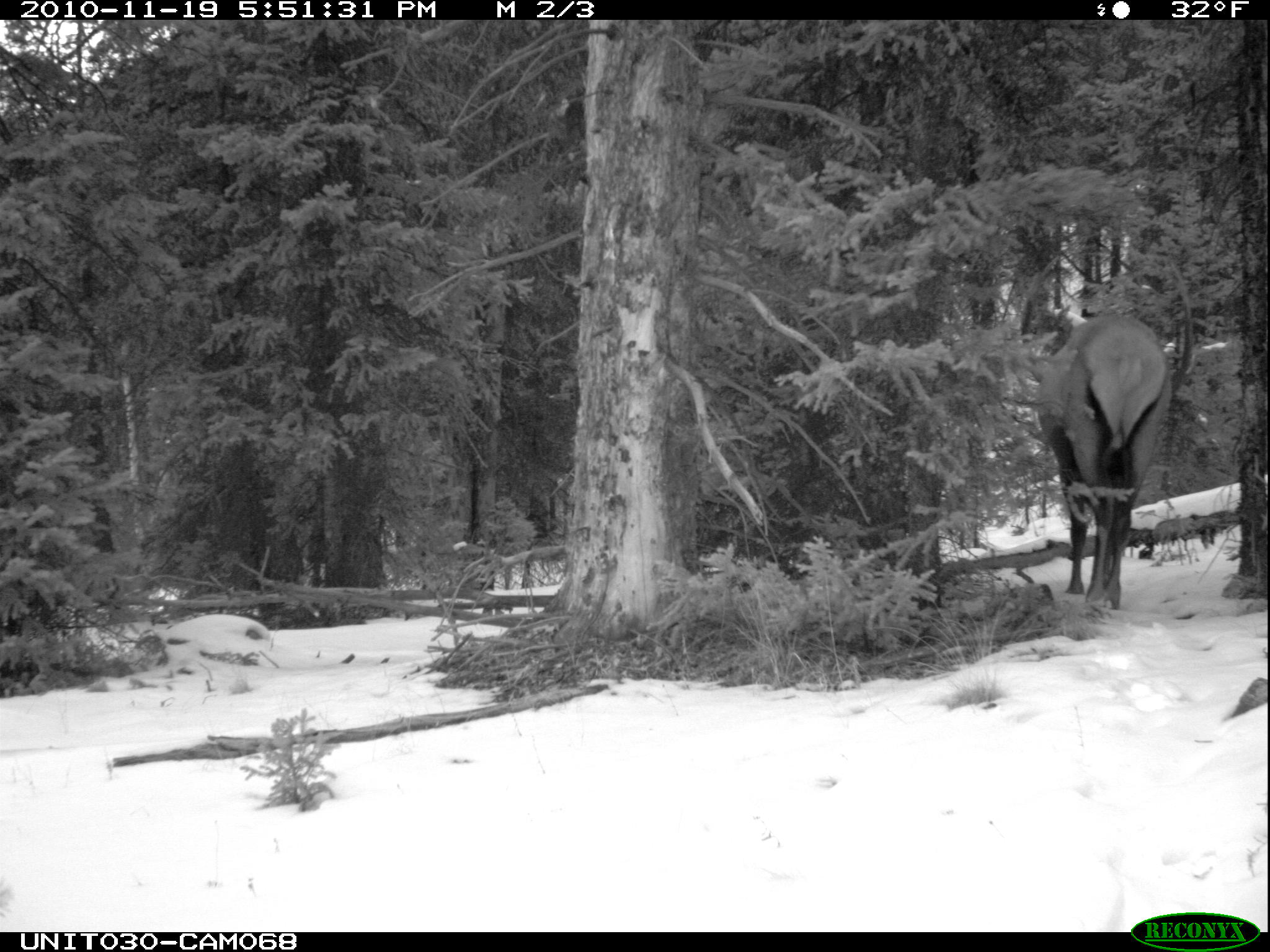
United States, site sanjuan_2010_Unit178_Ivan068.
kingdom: Animalia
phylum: Chordata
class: Mammalia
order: Artiodactyla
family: Cervidae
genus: Cervus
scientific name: Cervus elaphus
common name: red deer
Cervus elaphus (red deer).